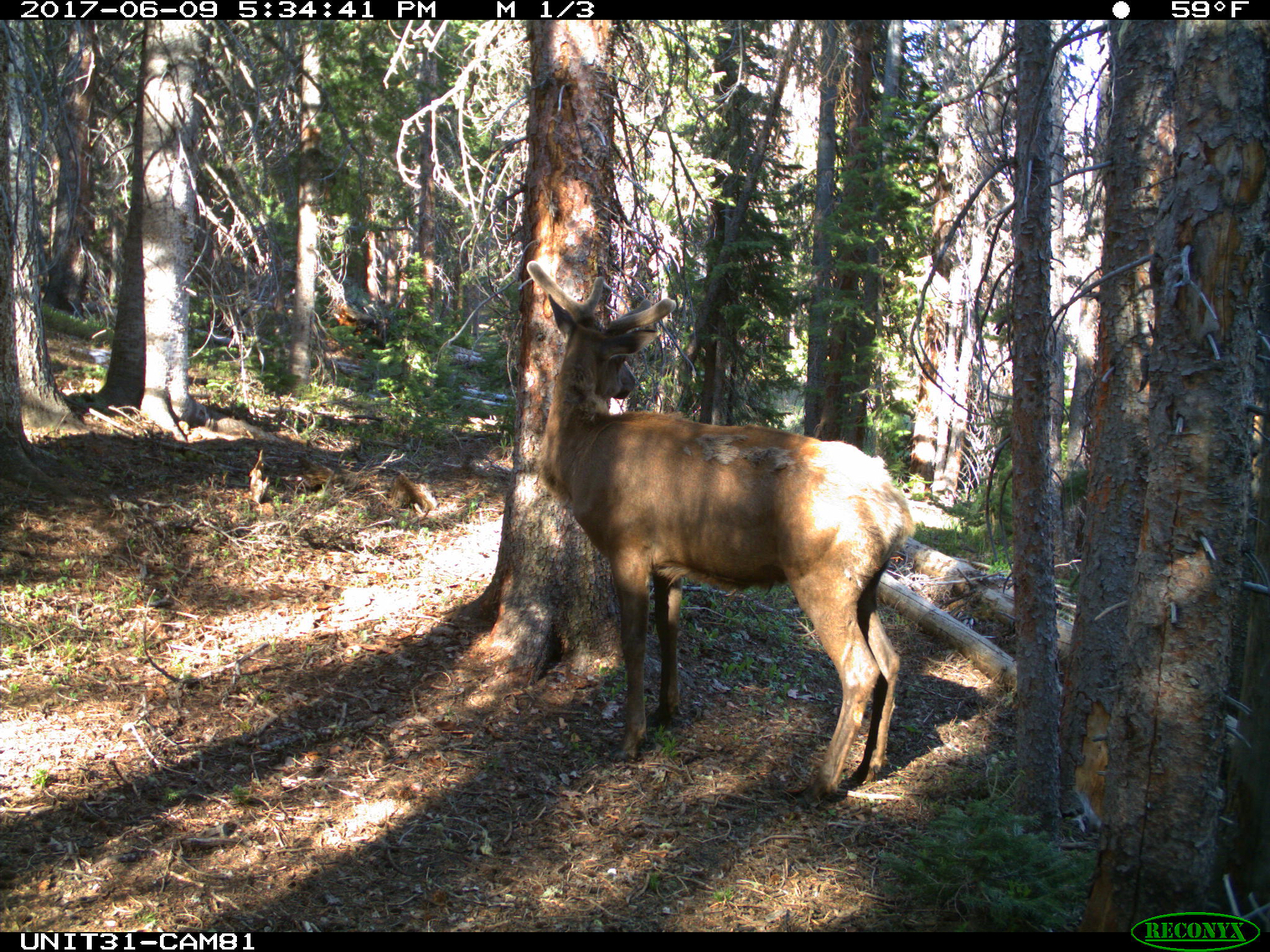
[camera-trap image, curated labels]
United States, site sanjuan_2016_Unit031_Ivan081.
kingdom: Animalia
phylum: Chordata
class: Mammalia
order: Artiodactyla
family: Cervidae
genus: Cervus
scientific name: Cervus elaphus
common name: red deer